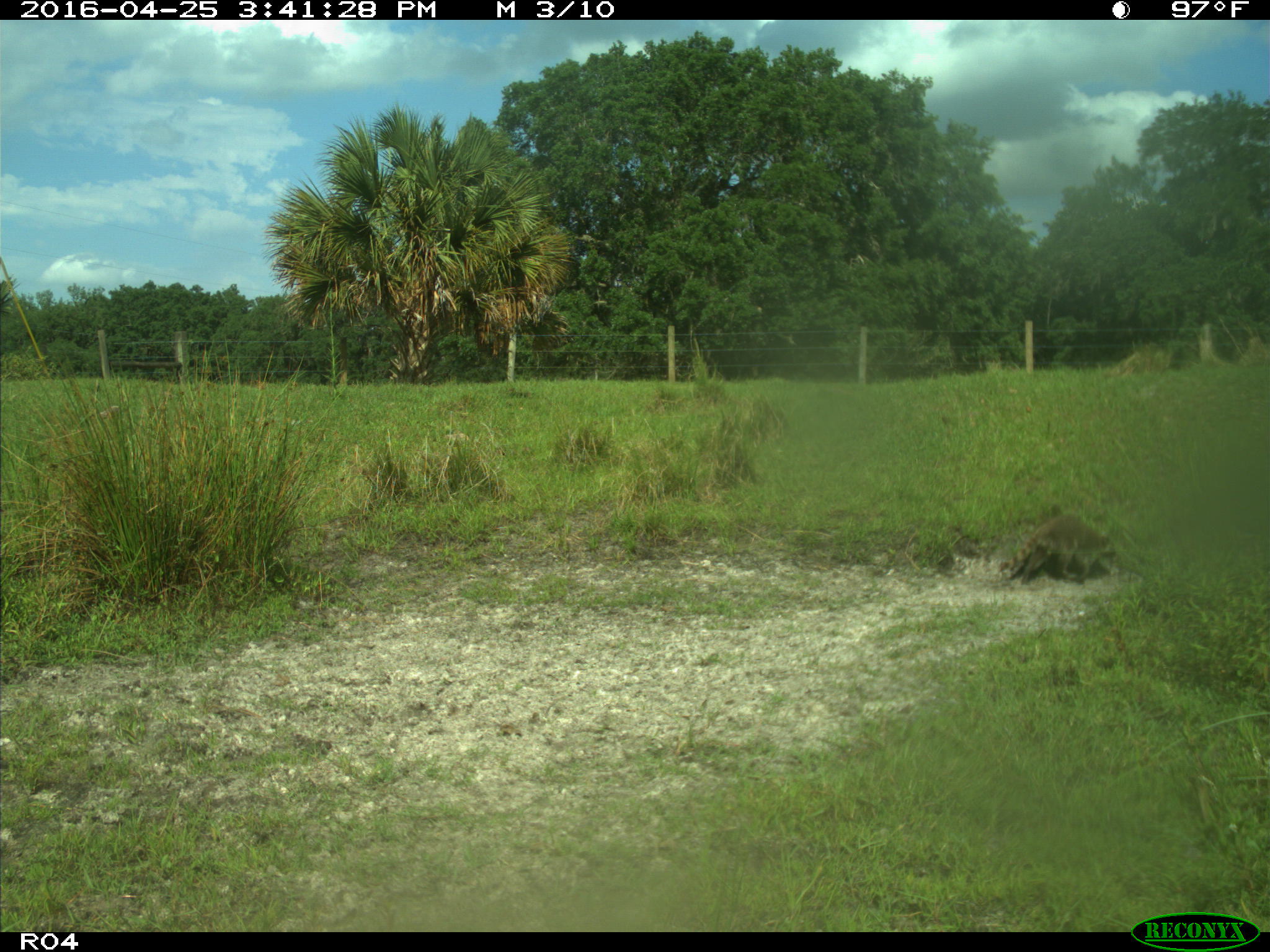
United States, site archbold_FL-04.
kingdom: Animalia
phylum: Chordata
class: Mammalia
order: Carnivora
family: Procyonidae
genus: Procyon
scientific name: Procyon lotor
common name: common raccoon